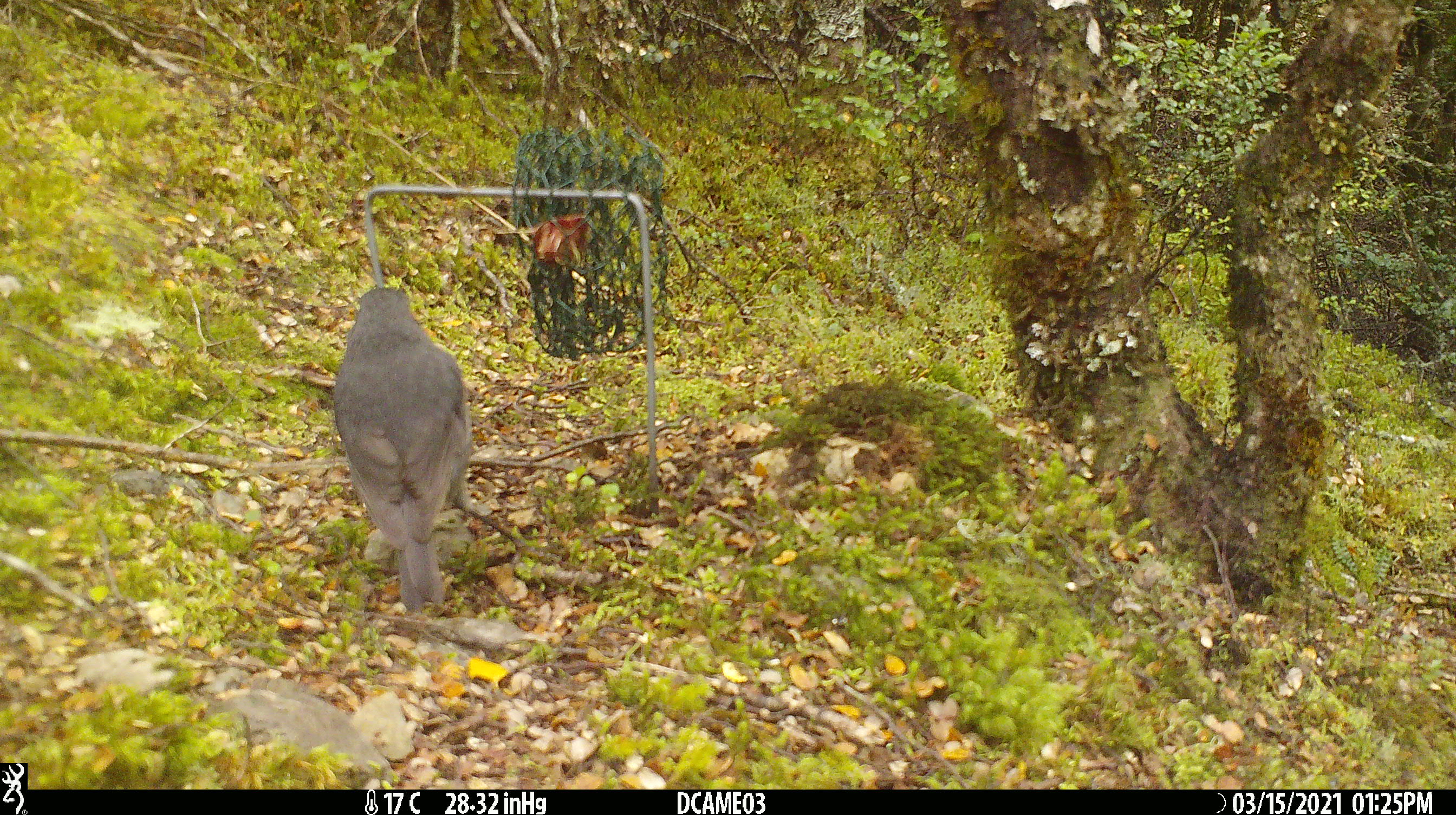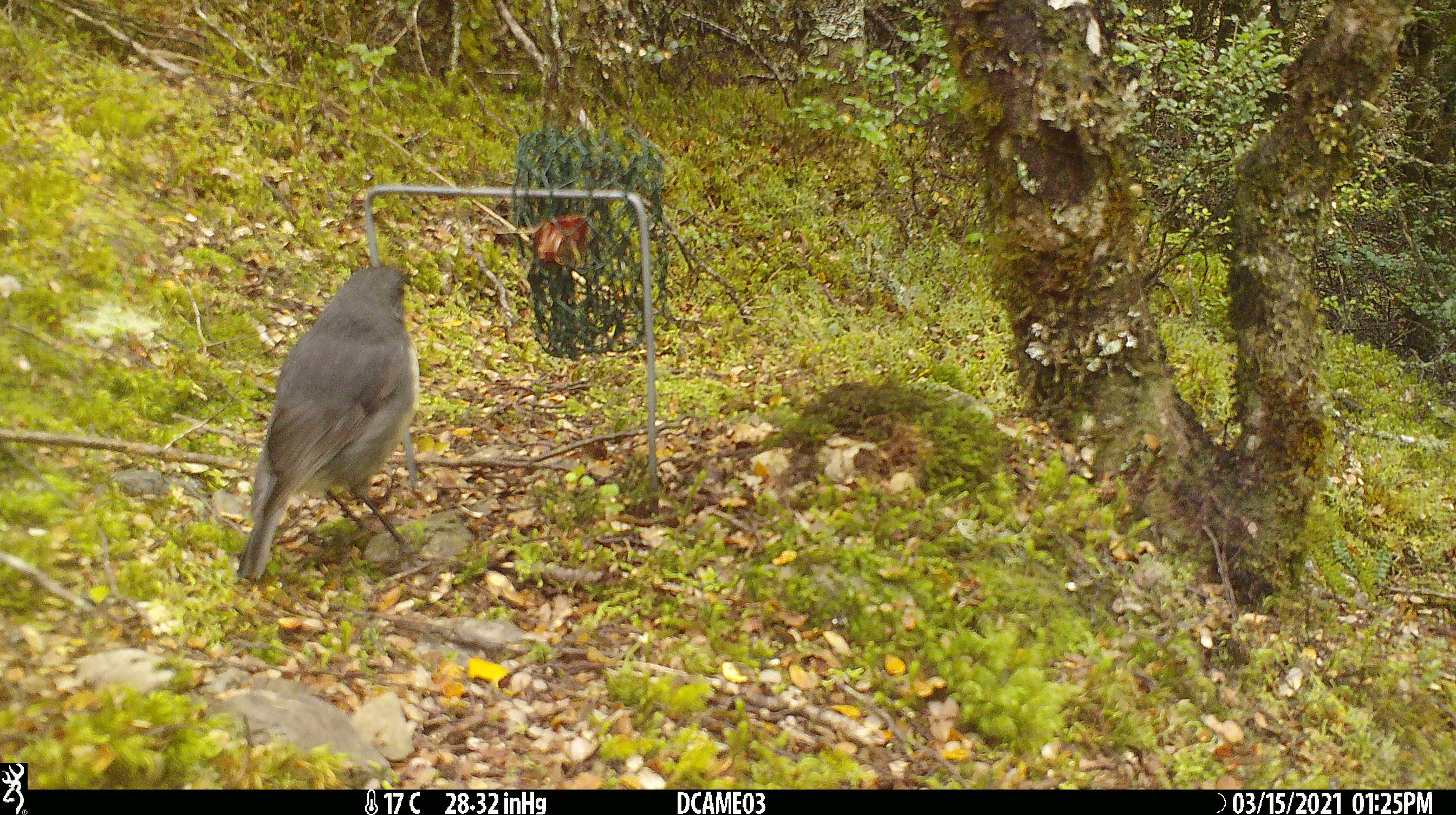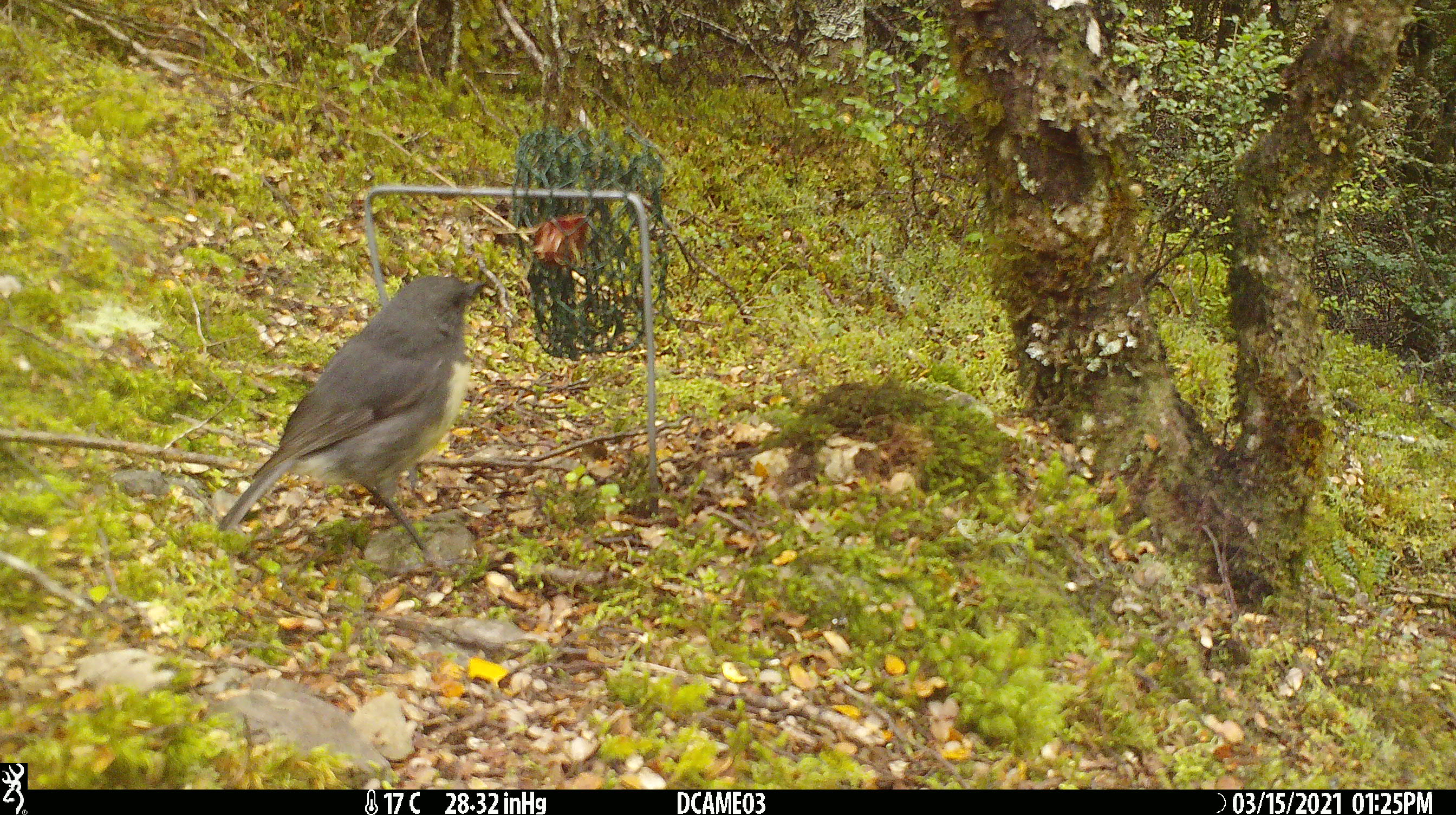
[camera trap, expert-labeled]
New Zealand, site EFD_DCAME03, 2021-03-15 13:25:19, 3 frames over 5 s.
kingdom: Animalia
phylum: Chordata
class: Aves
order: Passeriformes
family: Petroicidae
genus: Petroica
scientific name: Petroica australis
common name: new zealand robin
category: robin